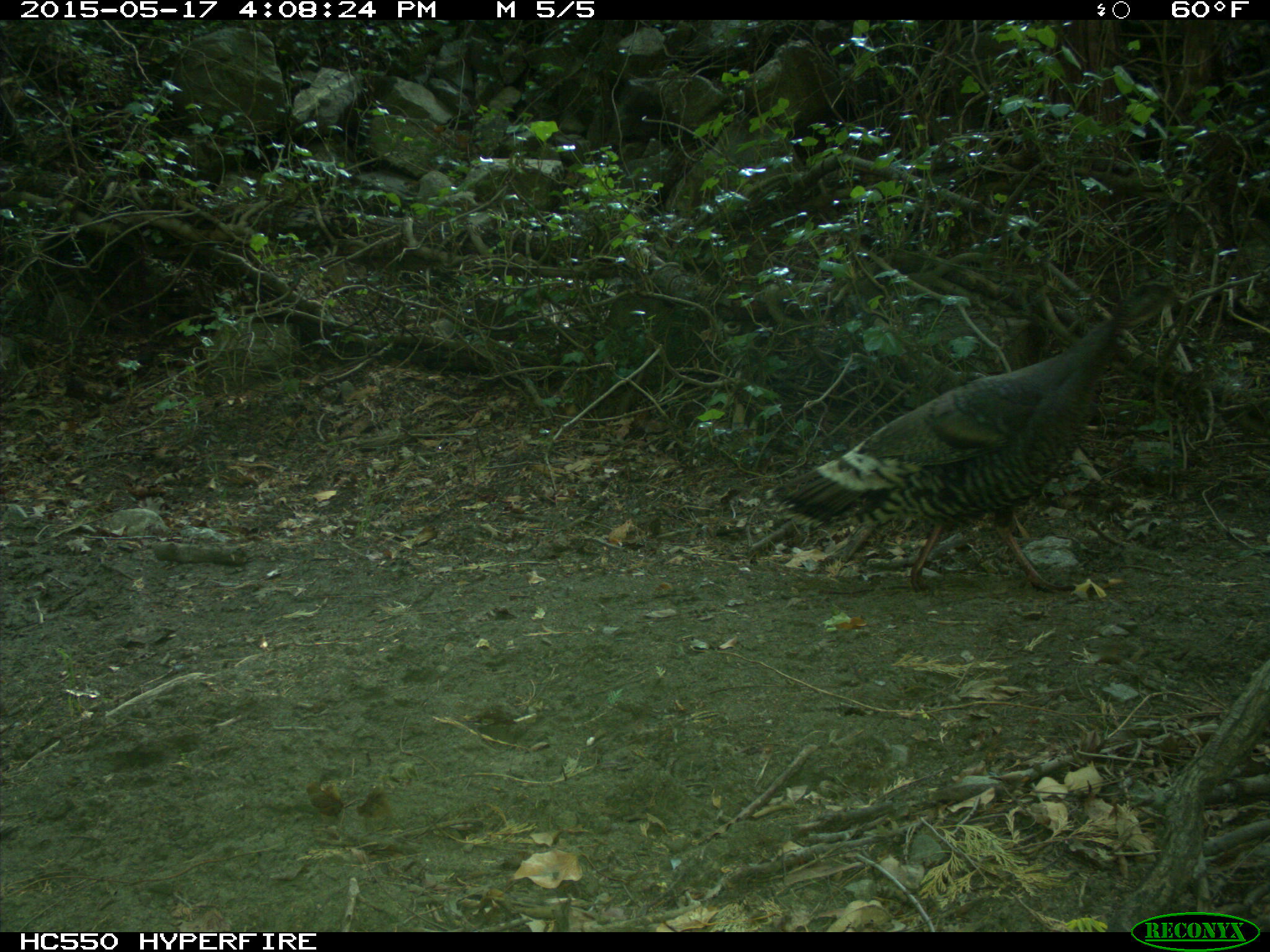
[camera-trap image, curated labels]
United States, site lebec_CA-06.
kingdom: Animalia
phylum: Chordata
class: Aves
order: Galliformes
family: Phasianidae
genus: Meleagris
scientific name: Meleagris gallopavo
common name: wild turkey